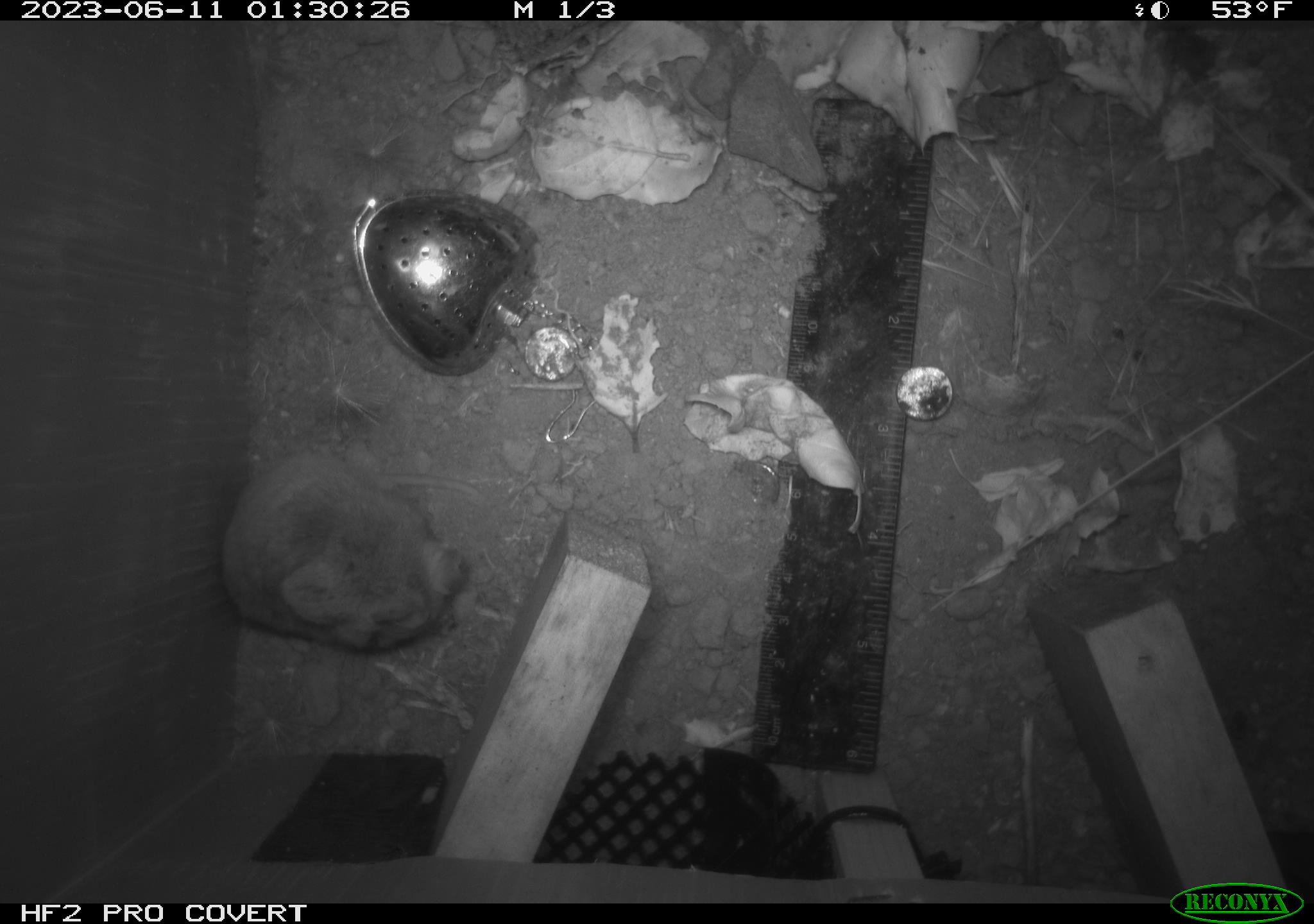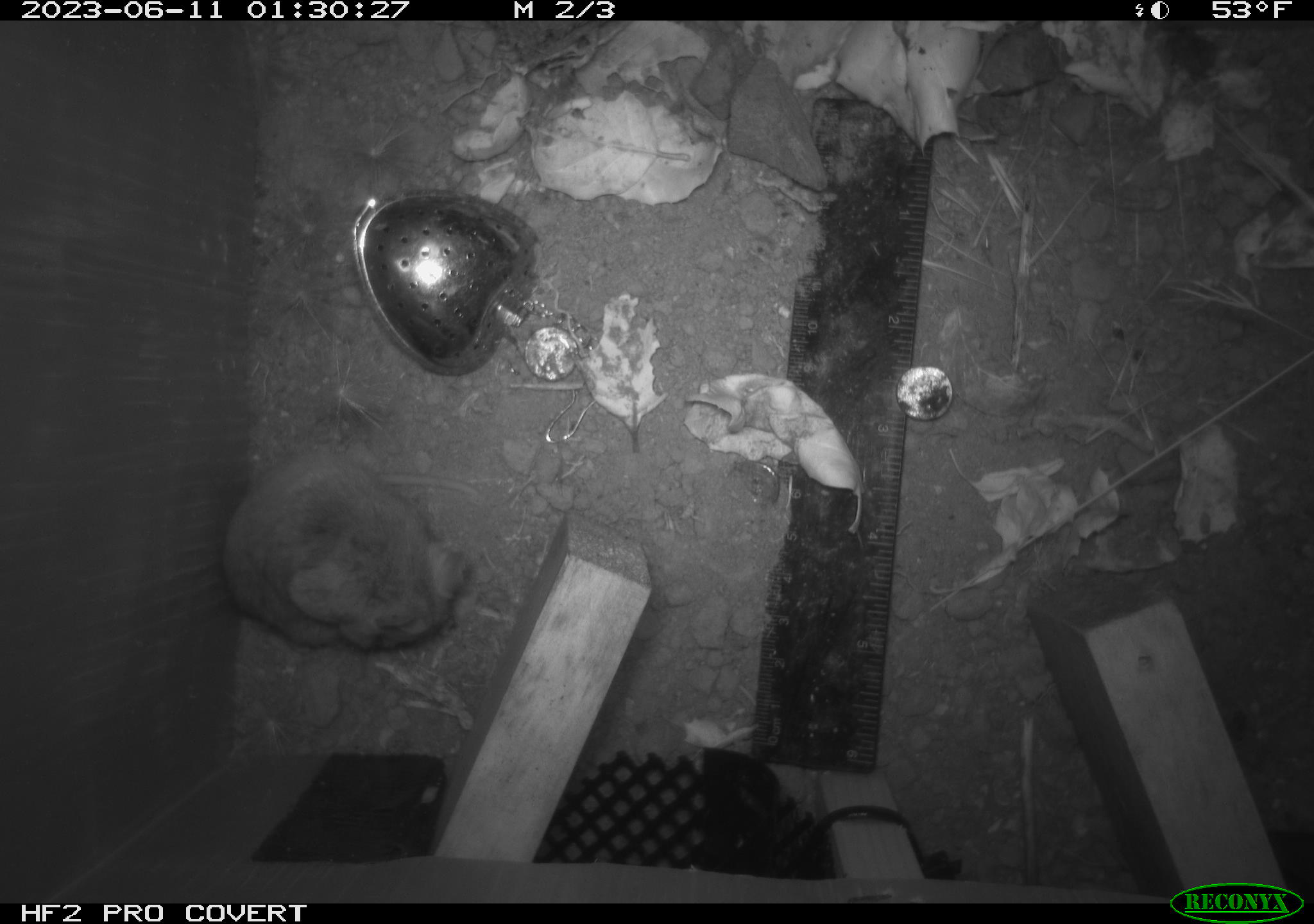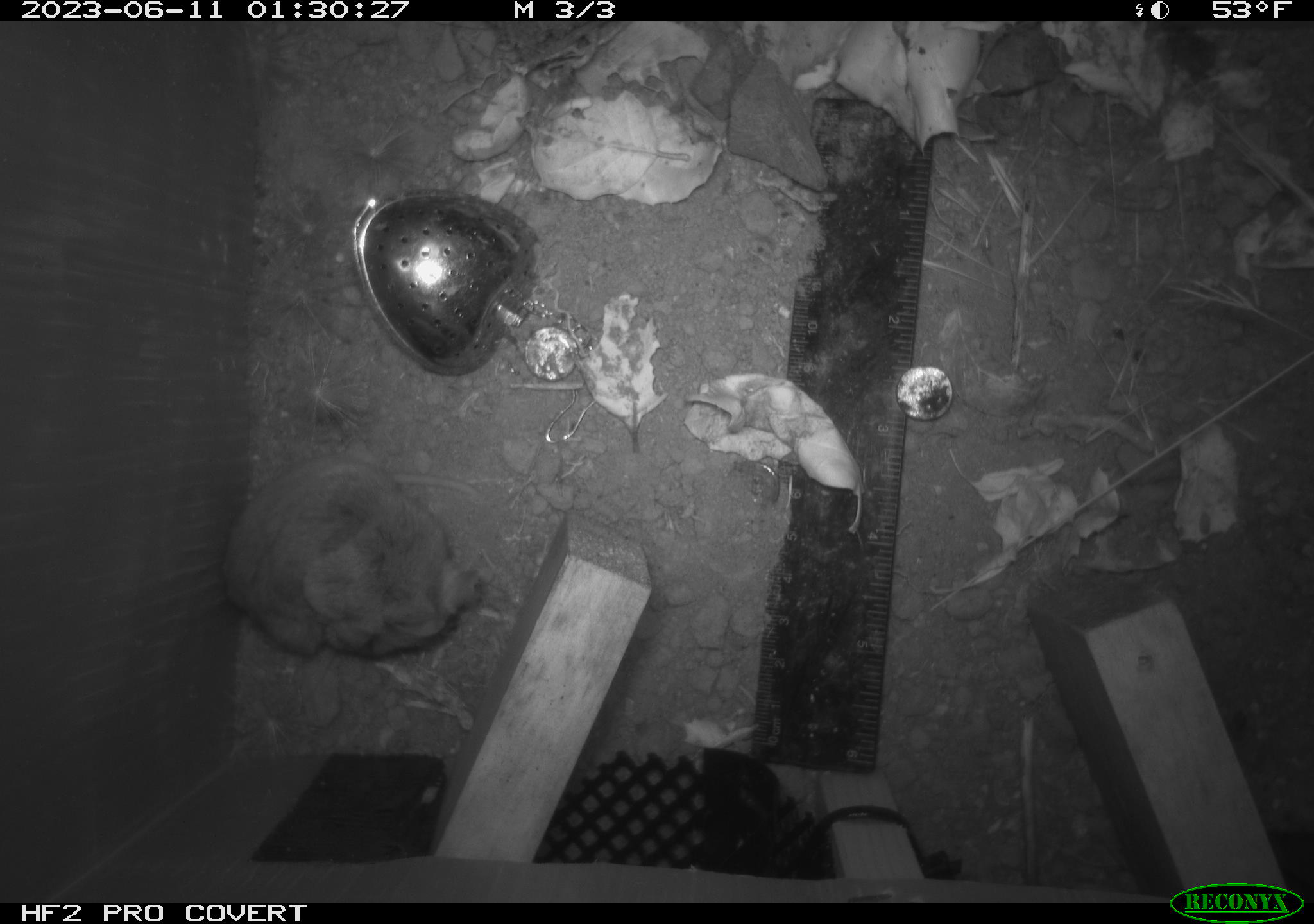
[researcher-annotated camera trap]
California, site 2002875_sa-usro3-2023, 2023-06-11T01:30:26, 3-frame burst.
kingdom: Animalia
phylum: Chordata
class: Mammalia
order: Rodentia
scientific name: Rodentia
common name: mouse species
Mouse species (Rodentia).